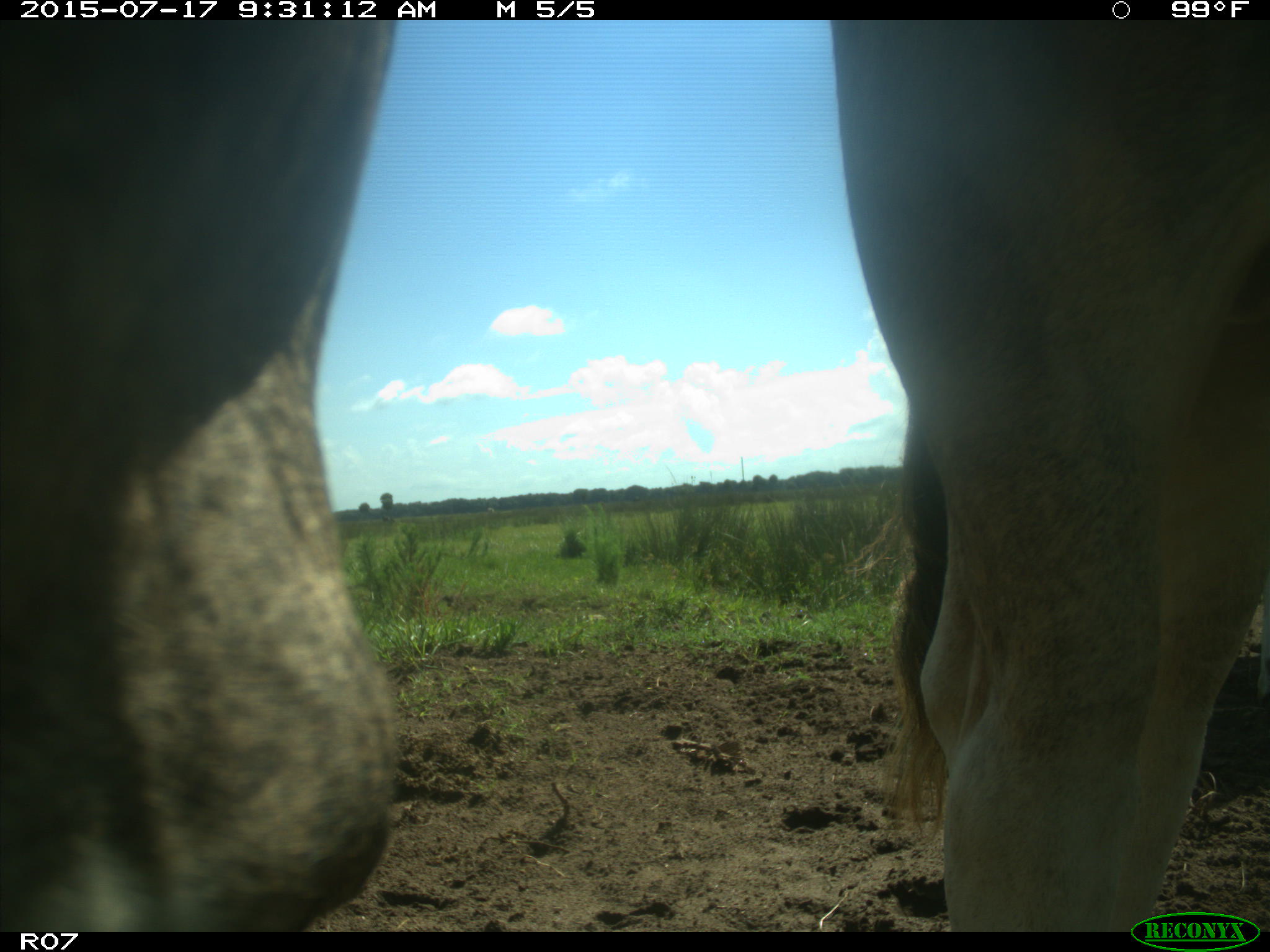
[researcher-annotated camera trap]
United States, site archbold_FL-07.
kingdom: Animalia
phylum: Chordata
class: Mammalia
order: Artiodactyla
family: Bovidae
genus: Bos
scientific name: Bos taurus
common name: domestic cow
Bos taurus (domestic cow).